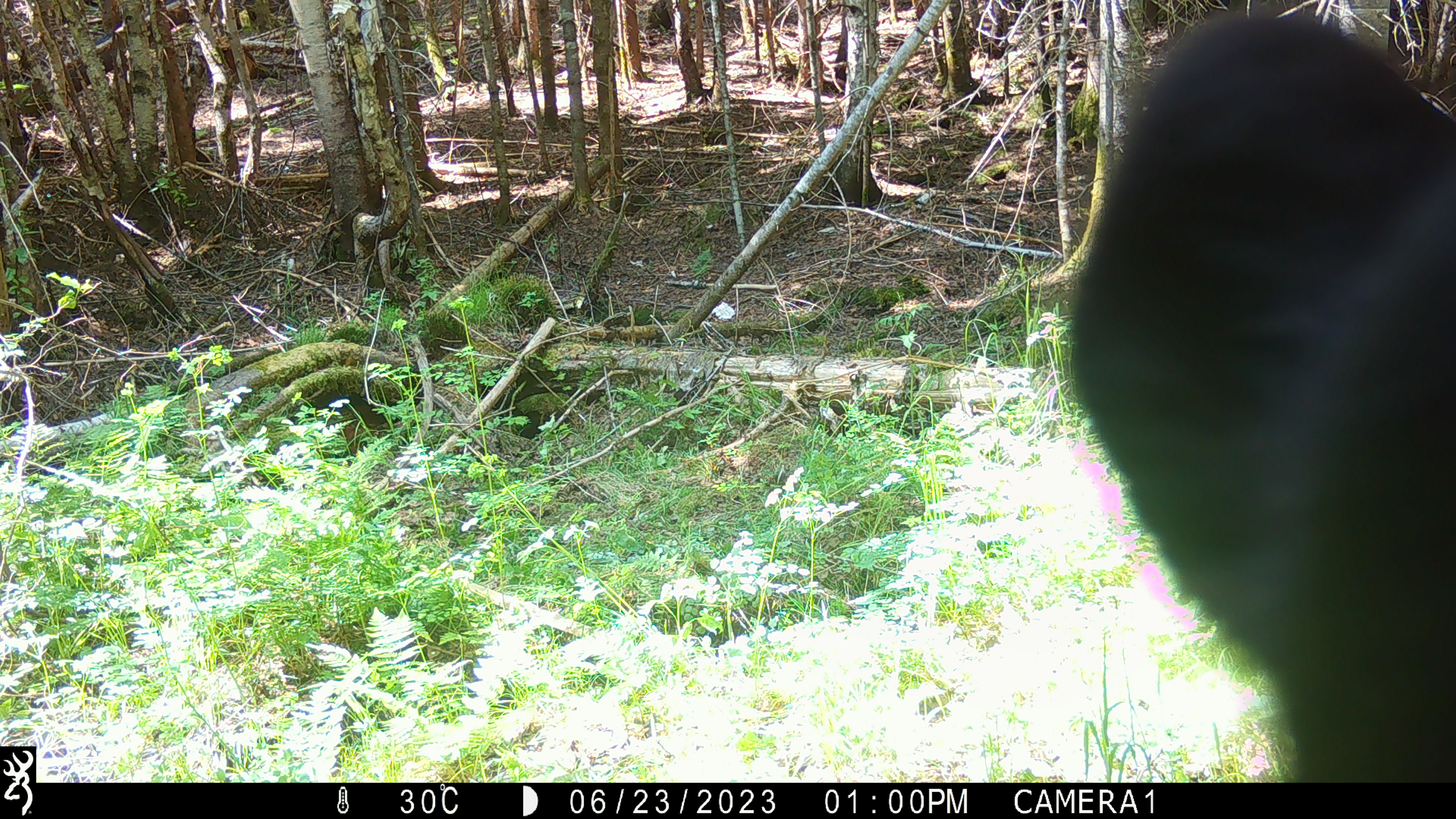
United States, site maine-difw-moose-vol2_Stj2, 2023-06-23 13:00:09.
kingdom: Animalia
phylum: Chordata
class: Mammalia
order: Carnivora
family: Ursidae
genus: Ursus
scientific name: Ursus americanus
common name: black bear